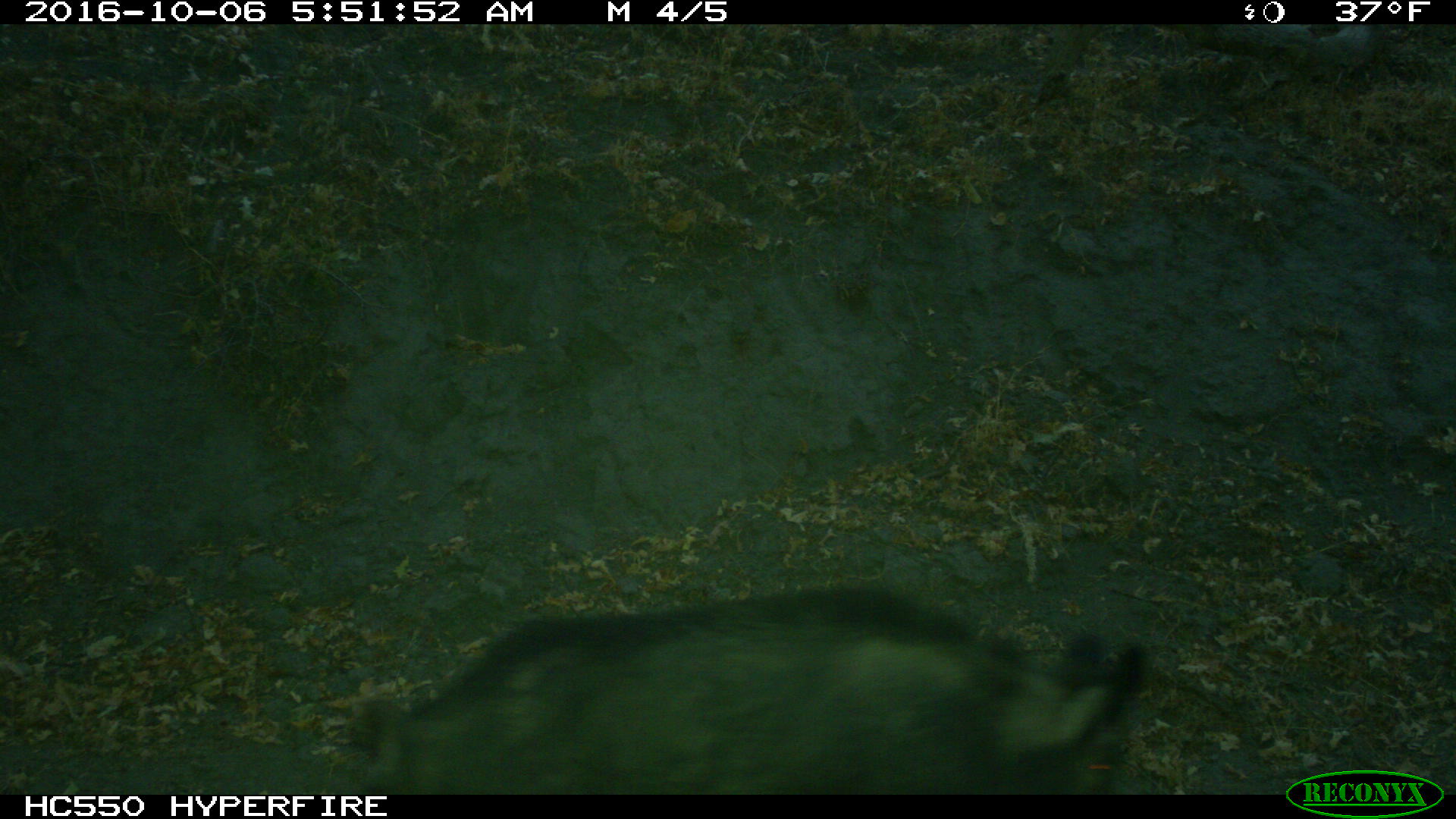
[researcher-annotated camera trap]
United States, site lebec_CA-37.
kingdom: Animalia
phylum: Chordata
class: Mammalia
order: Artiodactyla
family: Suidae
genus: Sus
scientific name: Sus scrofa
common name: wild boar